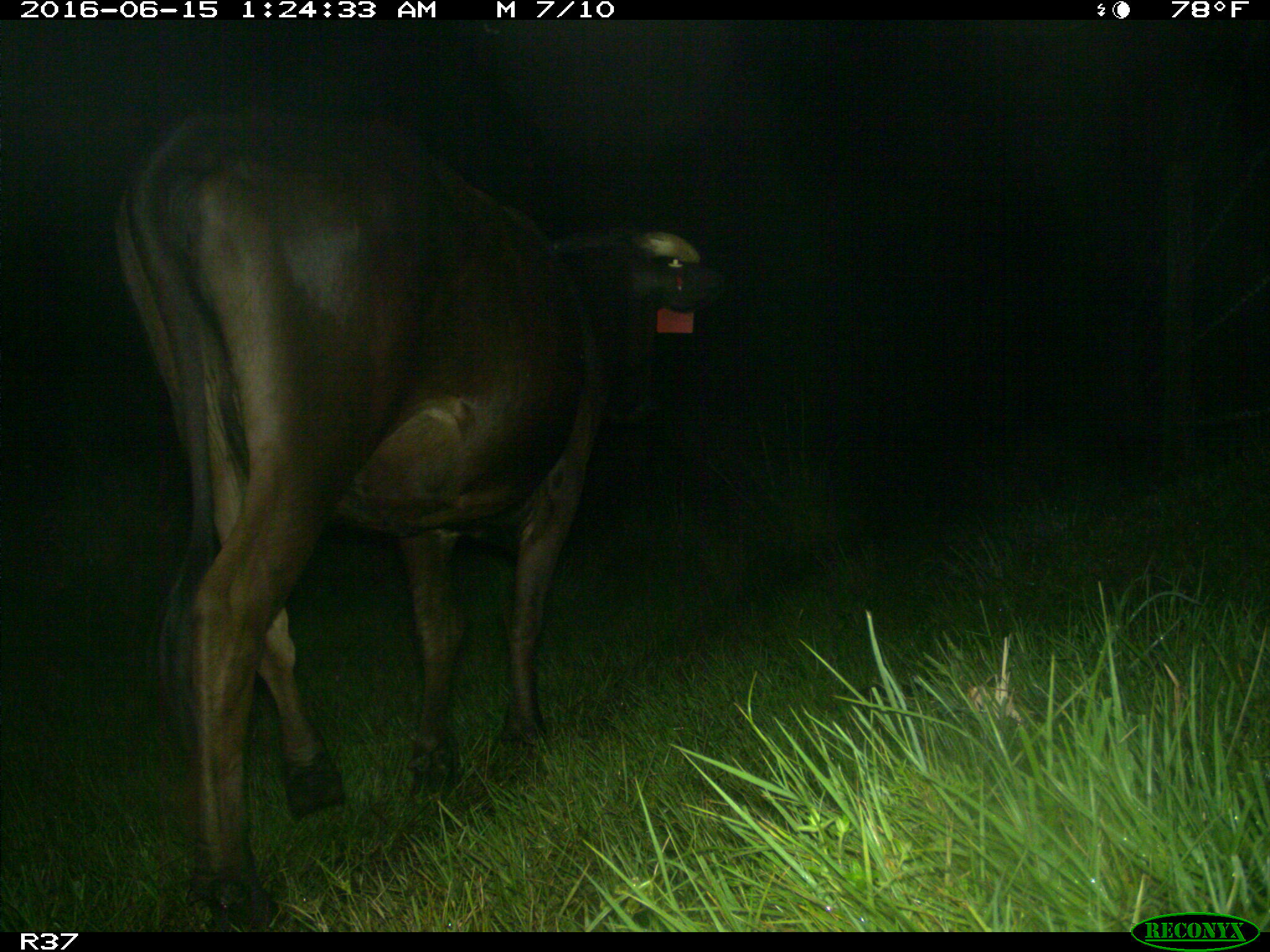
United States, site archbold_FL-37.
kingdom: Animalia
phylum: Chordata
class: Mammalia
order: Artiodactyla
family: Bovidae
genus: Bos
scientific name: Bos taurus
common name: domestic cow